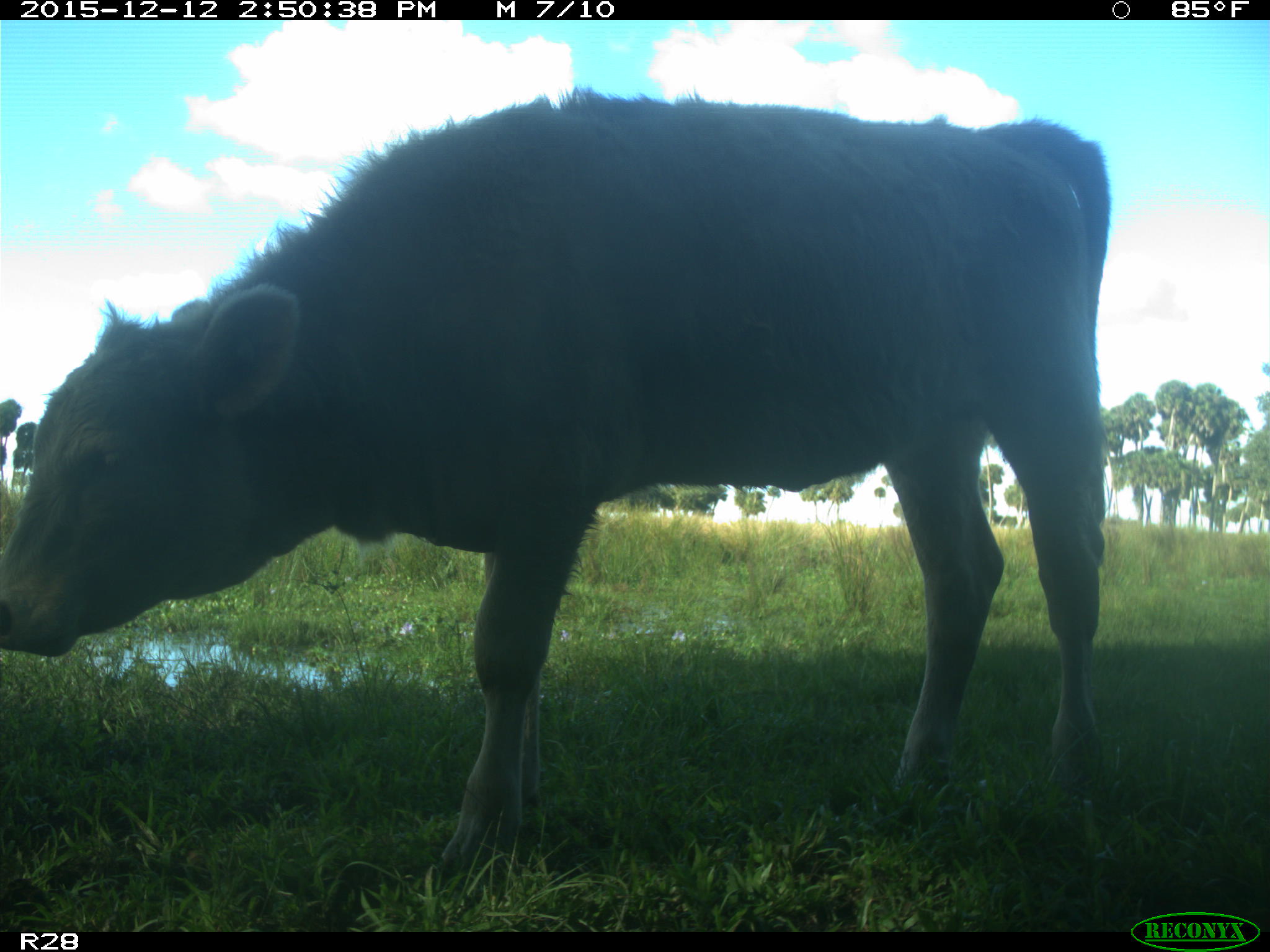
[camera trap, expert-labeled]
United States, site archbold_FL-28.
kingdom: Animalia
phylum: Chordata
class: Mammalia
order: Artiodactyla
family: Bovidae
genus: Bos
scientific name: Bos taurus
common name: domestic cow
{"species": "Bos taurus (domestic cow)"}